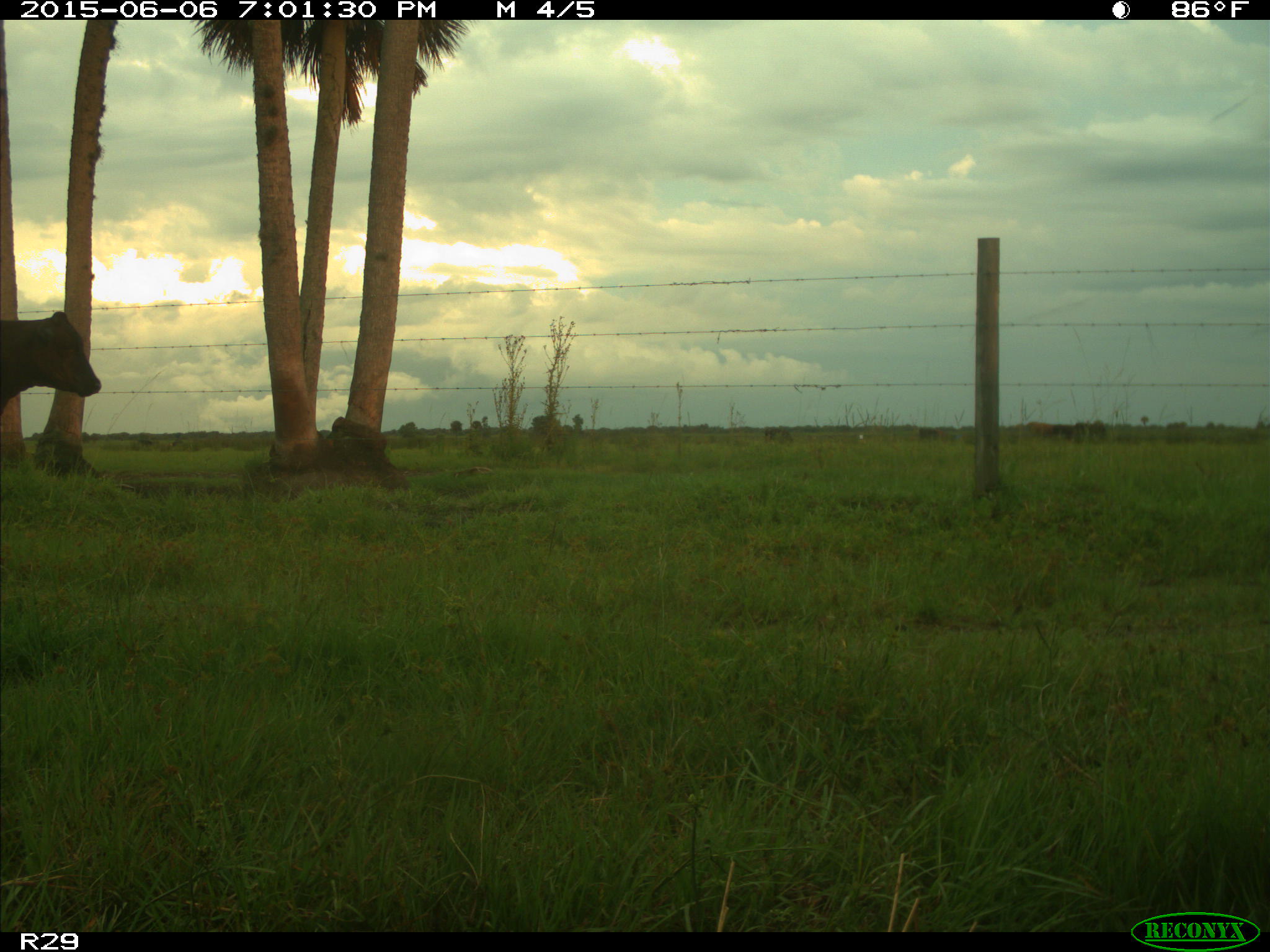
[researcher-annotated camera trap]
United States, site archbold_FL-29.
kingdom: Animalia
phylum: Chordata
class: Mammalia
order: Artiodactyla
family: Bovidae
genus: Bos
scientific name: Bos taurus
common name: domestic cow